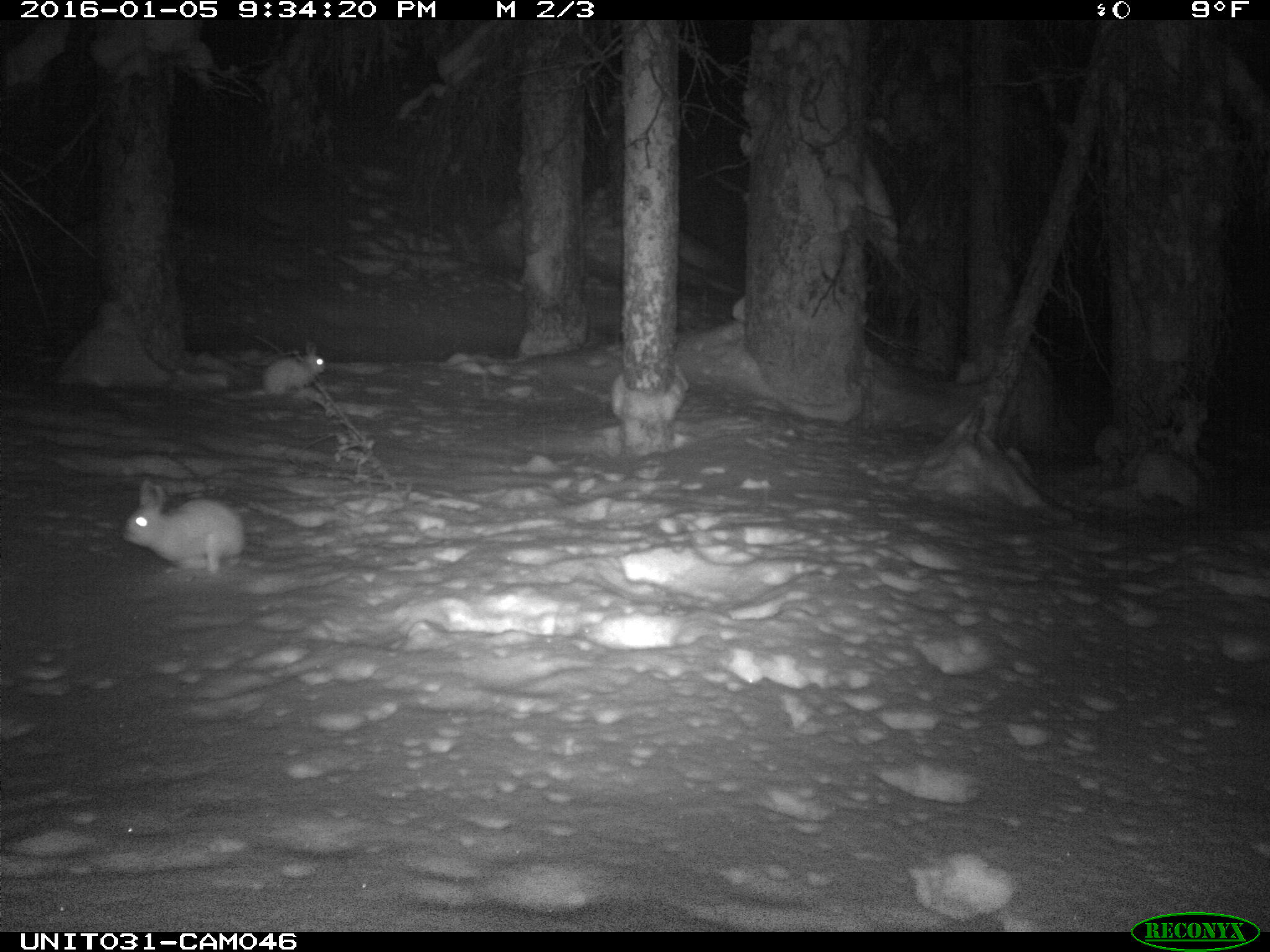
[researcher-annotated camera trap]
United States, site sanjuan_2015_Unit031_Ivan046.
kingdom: Animalia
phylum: Chordata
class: Mammalia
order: Lagomorpha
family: Leporidae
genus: Lepus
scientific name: Lepus americanus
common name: snowshoe hare